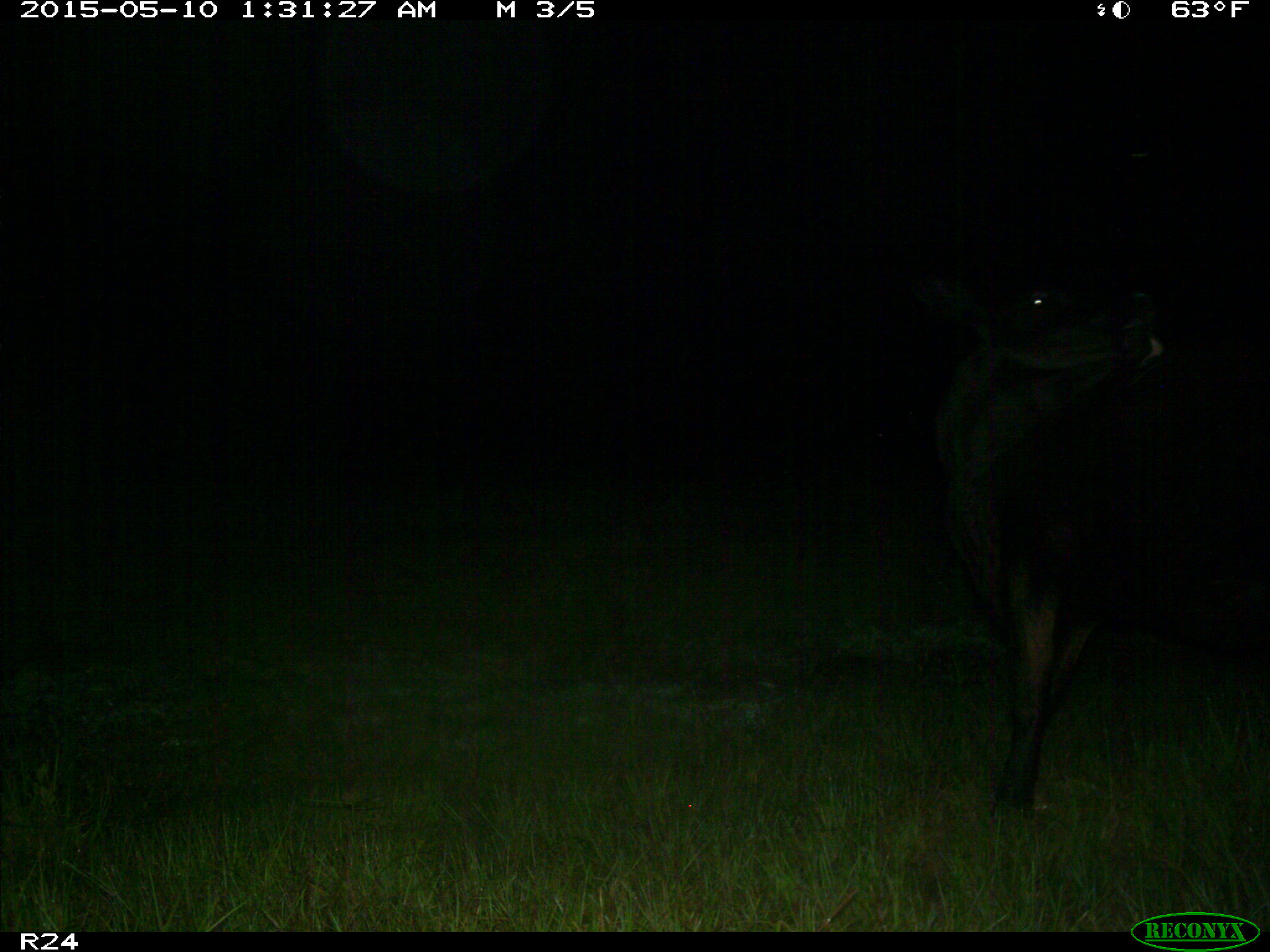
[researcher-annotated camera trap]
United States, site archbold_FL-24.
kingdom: Animalia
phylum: Chordata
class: Mammalia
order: Artiodactyla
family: Bovidae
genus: Bos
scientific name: Bos taurus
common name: domestic cow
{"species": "Bos taurus (domestic cow)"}